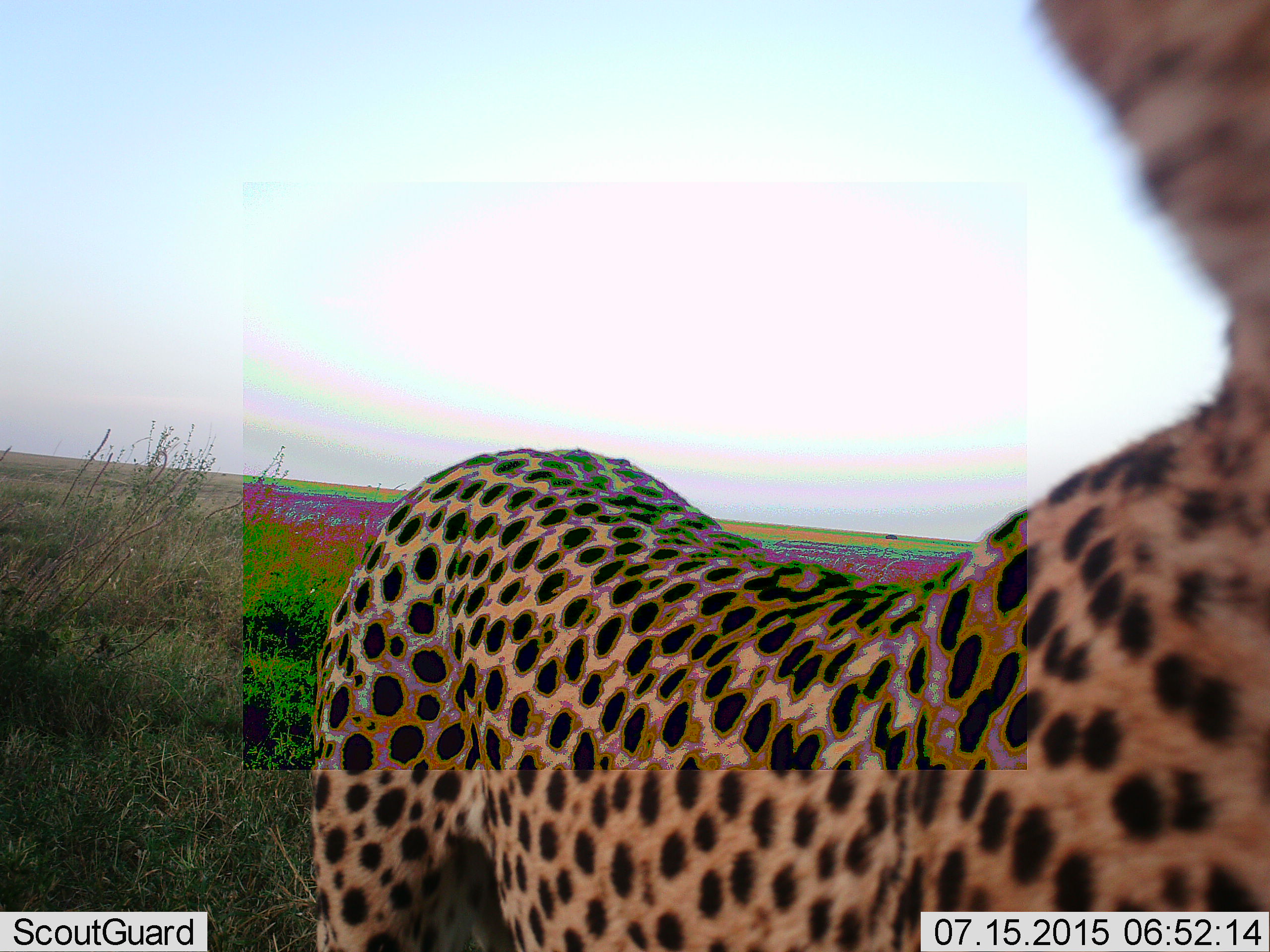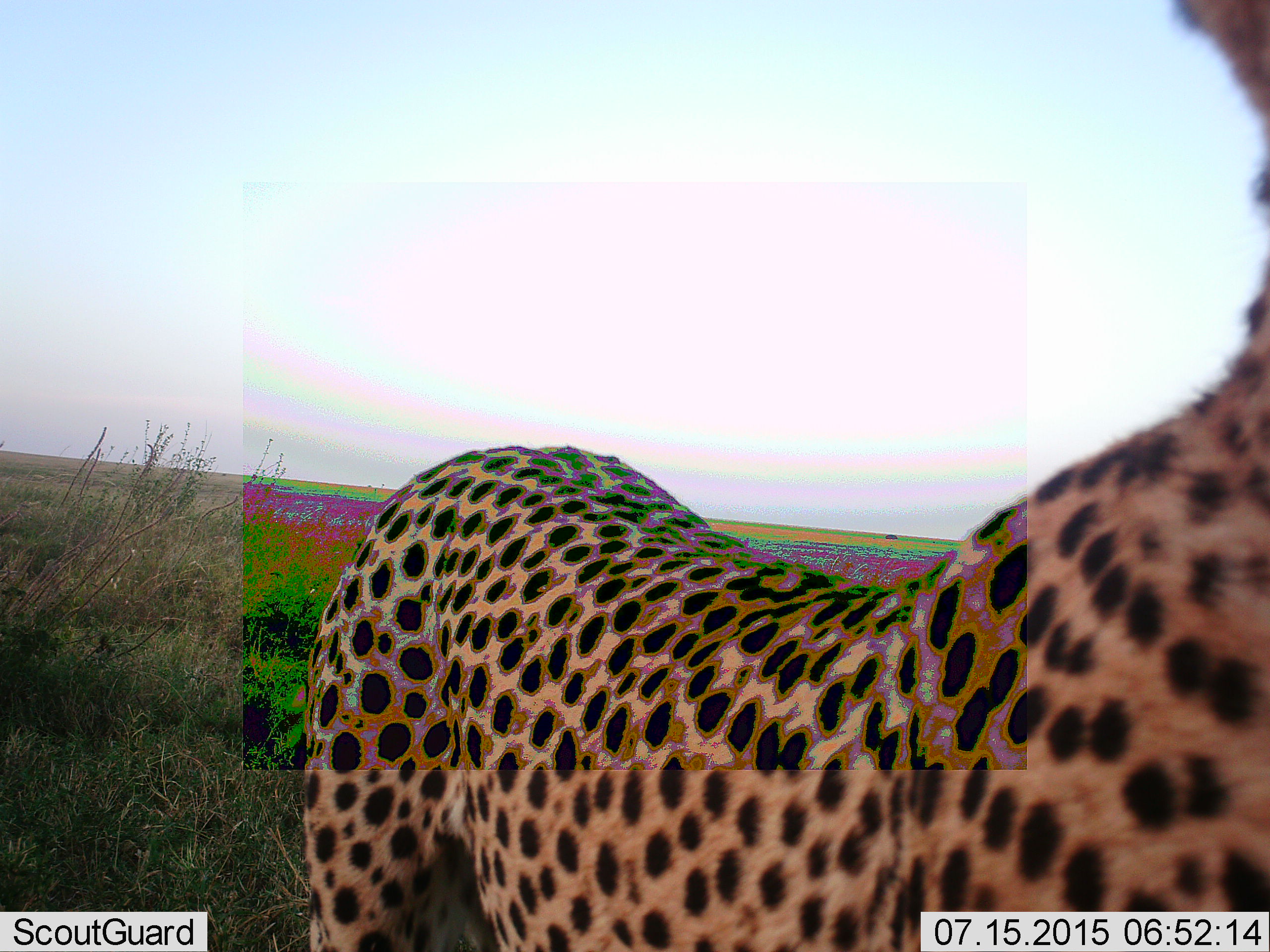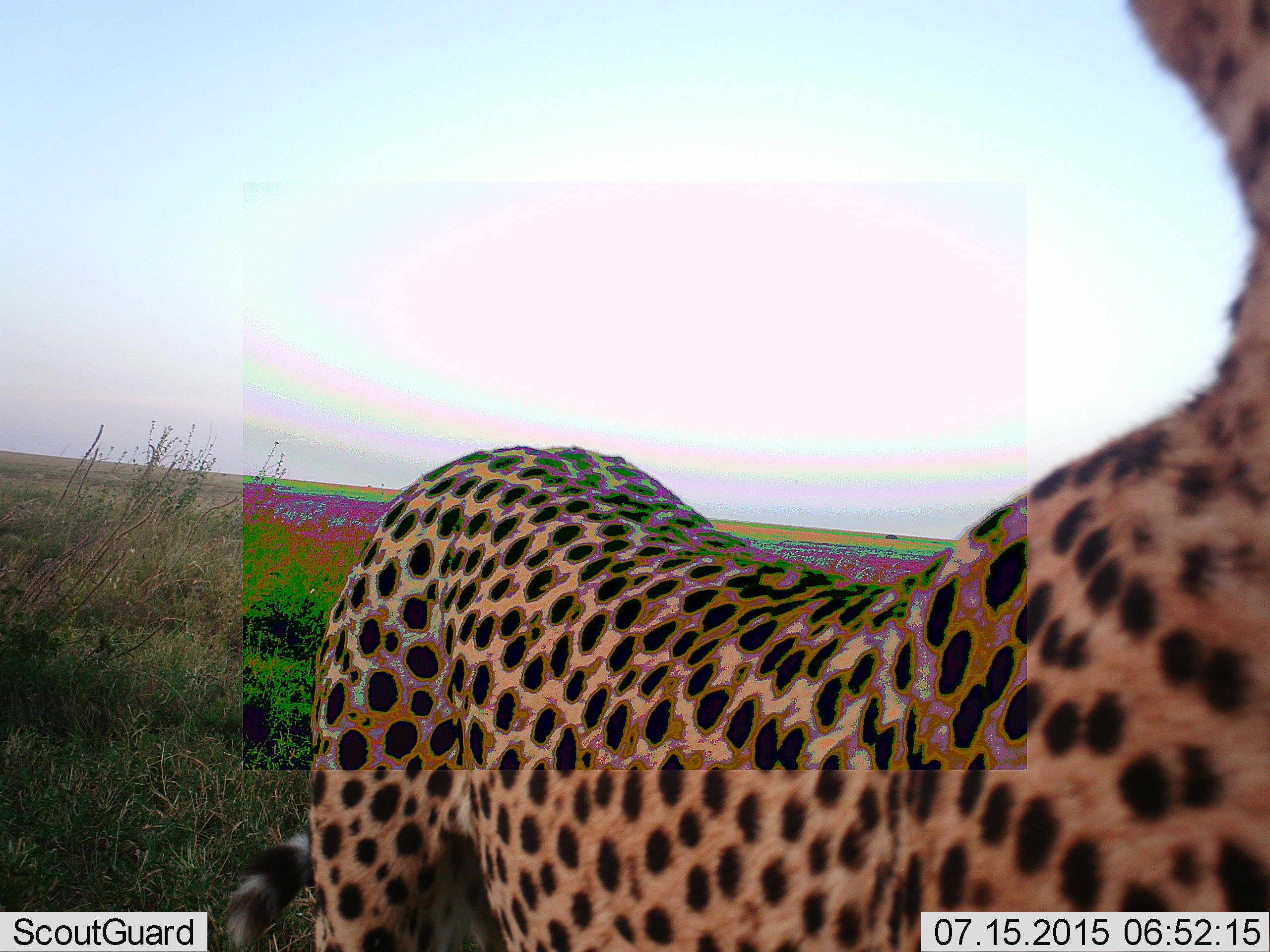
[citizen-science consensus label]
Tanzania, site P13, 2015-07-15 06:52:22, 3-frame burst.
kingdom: Animalia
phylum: Chordata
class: Mammalia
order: Carnivora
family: Felidae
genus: Acinonyx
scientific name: Acinonyx jubatus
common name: cheetah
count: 1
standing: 90%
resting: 0%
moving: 20%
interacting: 0%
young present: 10%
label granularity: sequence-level